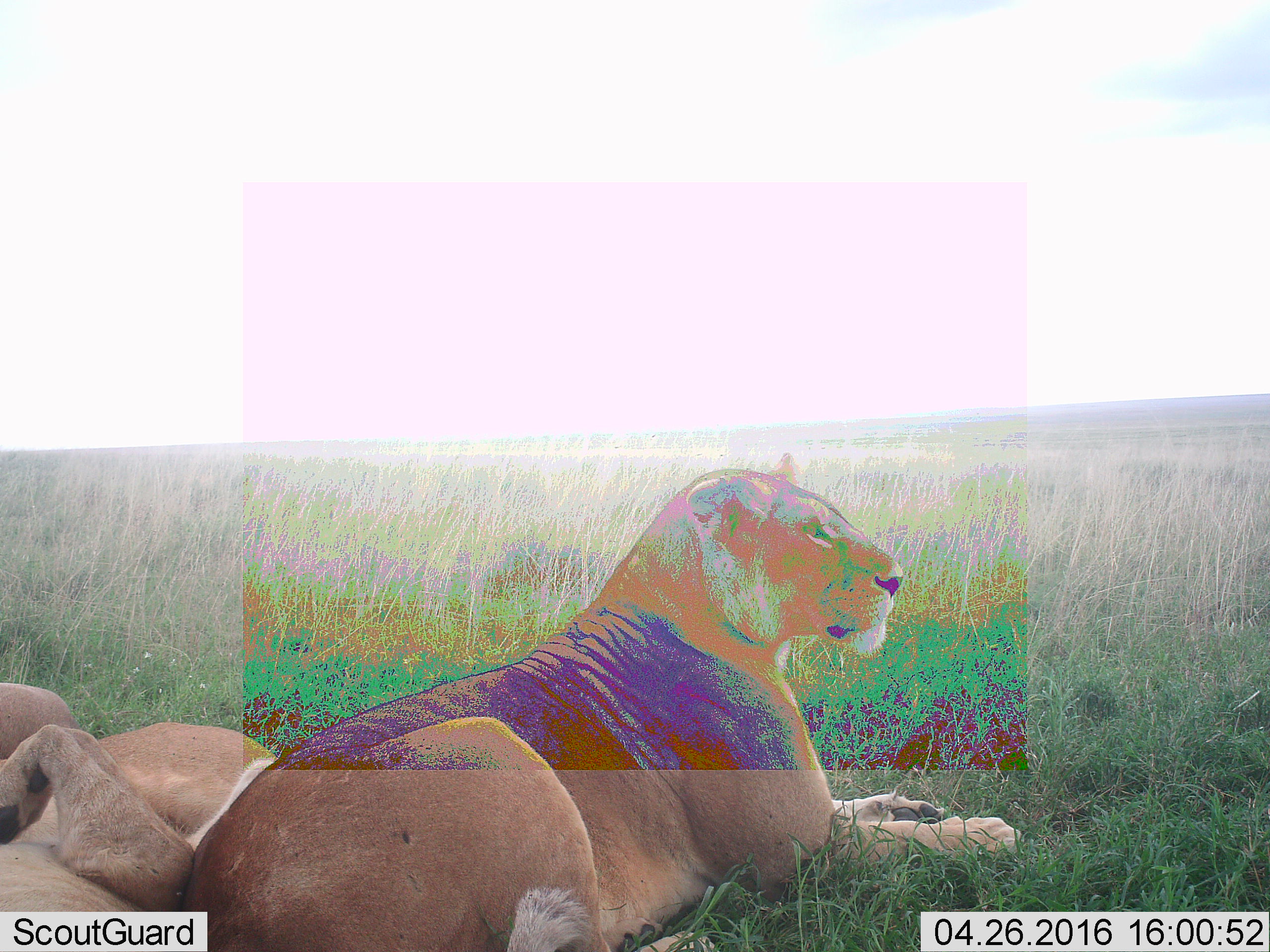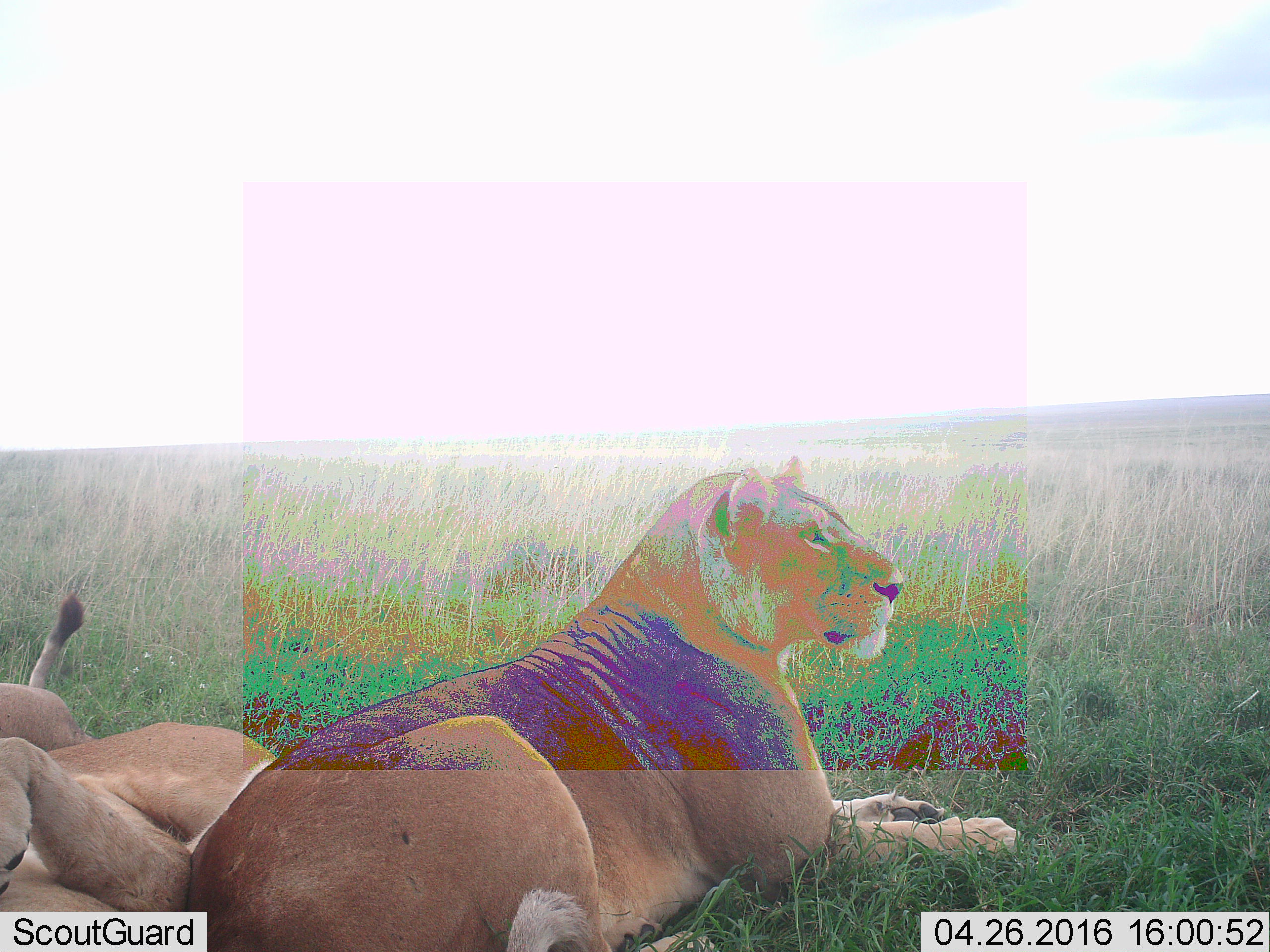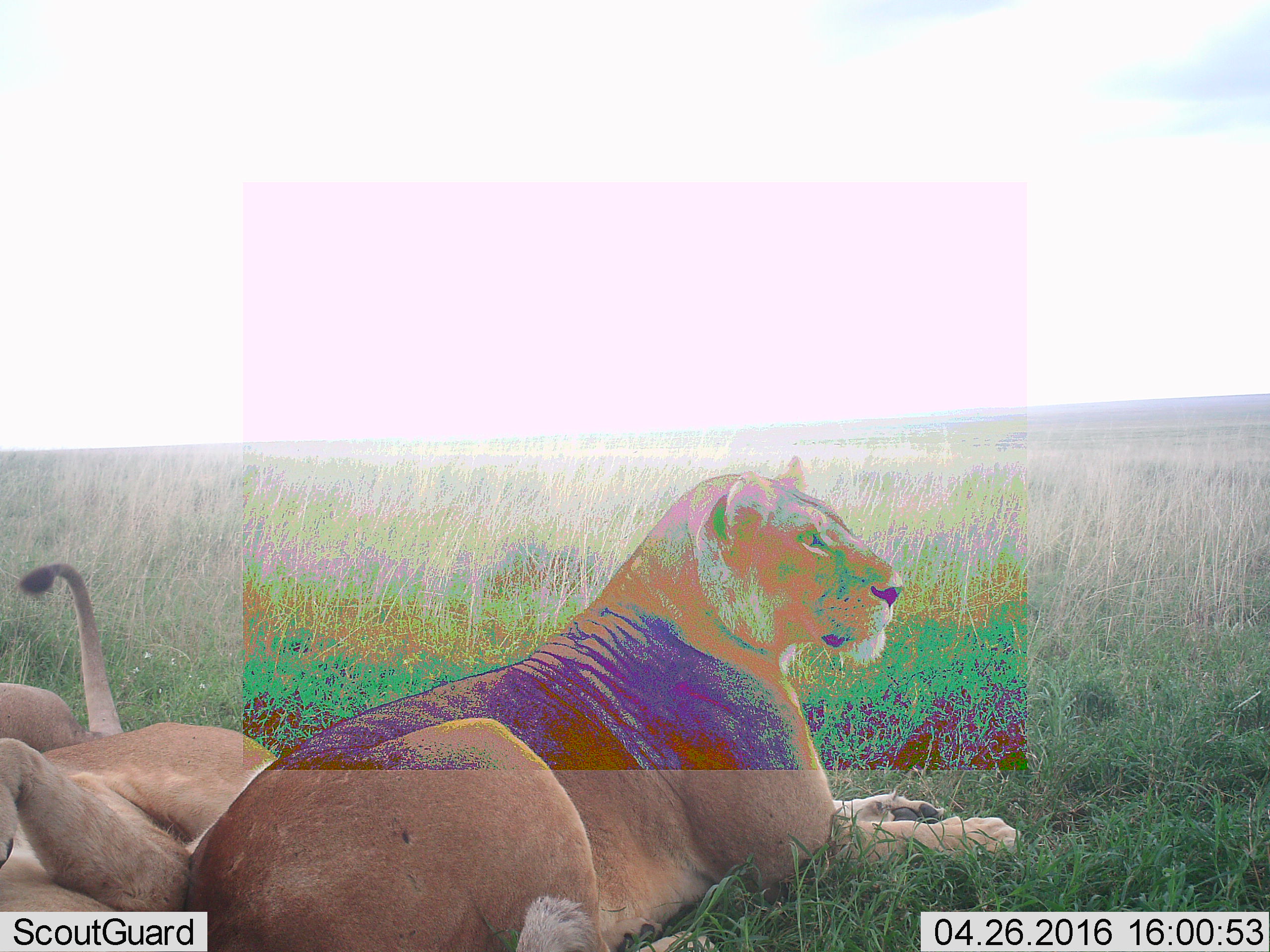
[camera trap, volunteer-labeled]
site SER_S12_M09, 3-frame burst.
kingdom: Animalia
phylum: Chordata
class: Mammalia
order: Carnivora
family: Felidae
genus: Panthera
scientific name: Panthera leo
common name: lion female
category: lionfemale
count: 2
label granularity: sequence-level